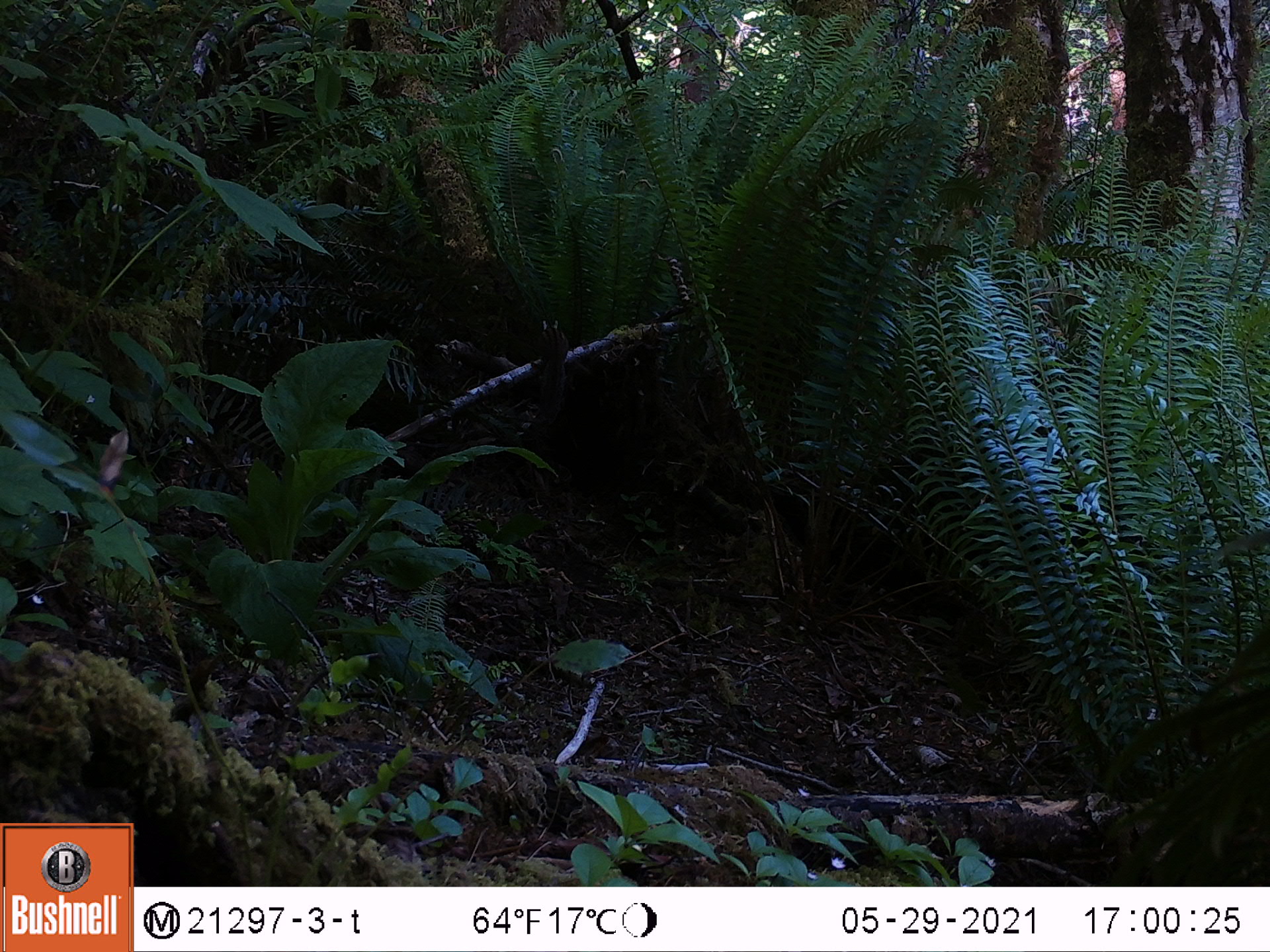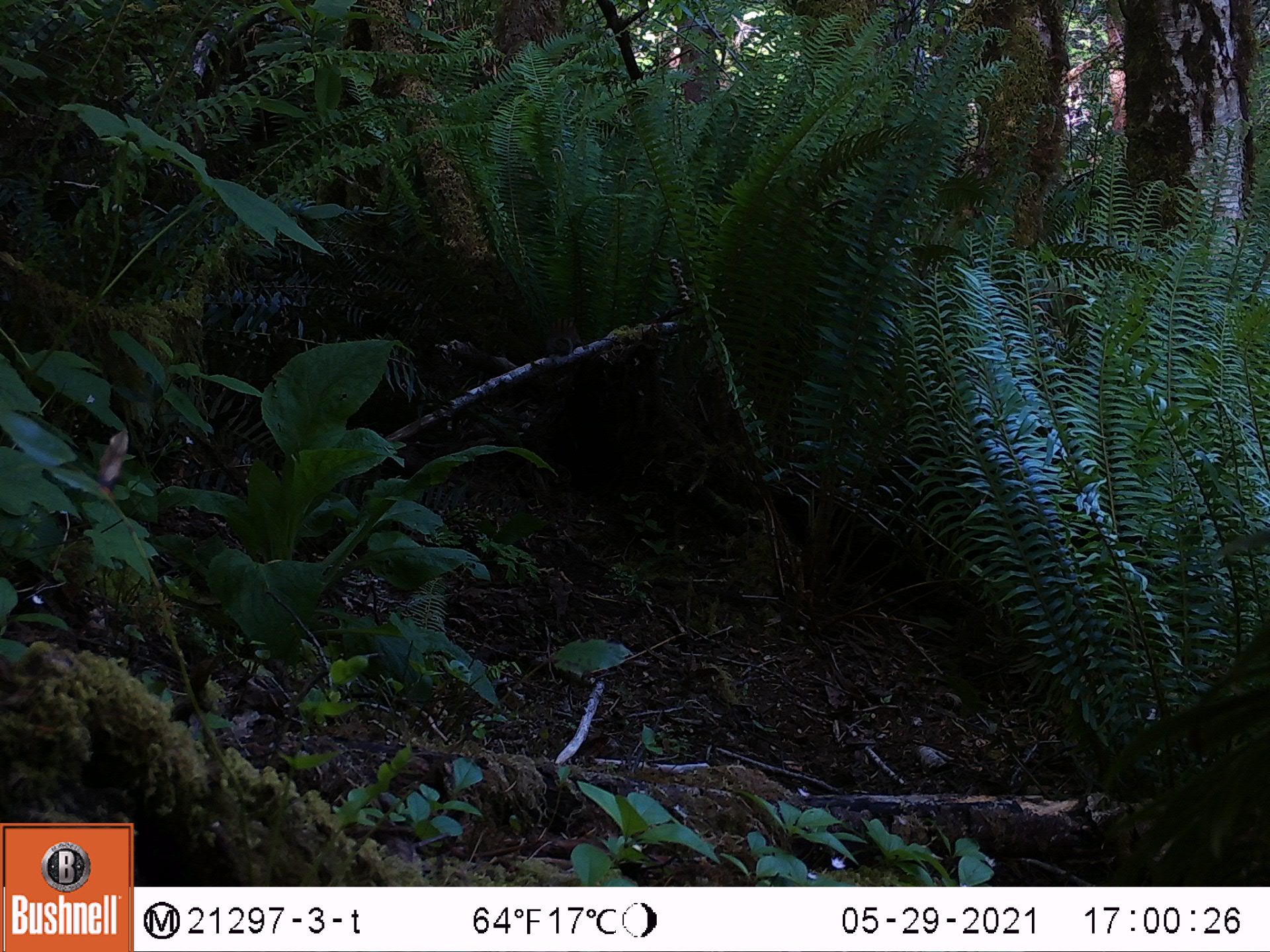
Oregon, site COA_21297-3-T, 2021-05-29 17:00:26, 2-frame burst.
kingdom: Animalia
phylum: Chordata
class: Mammalia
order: Rodentia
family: Sciuridae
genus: Tamiasciurus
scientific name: Tamiasciurus douglasii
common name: douglas squirrel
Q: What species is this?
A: Douglas squirrel (Tamiasciurus douglasii).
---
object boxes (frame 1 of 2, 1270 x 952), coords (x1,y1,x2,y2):
douglas squirrel: (537,316,570,412)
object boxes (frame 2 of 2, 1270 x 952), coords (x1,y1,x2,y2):
douglas squirrel: (544,316,583,358)